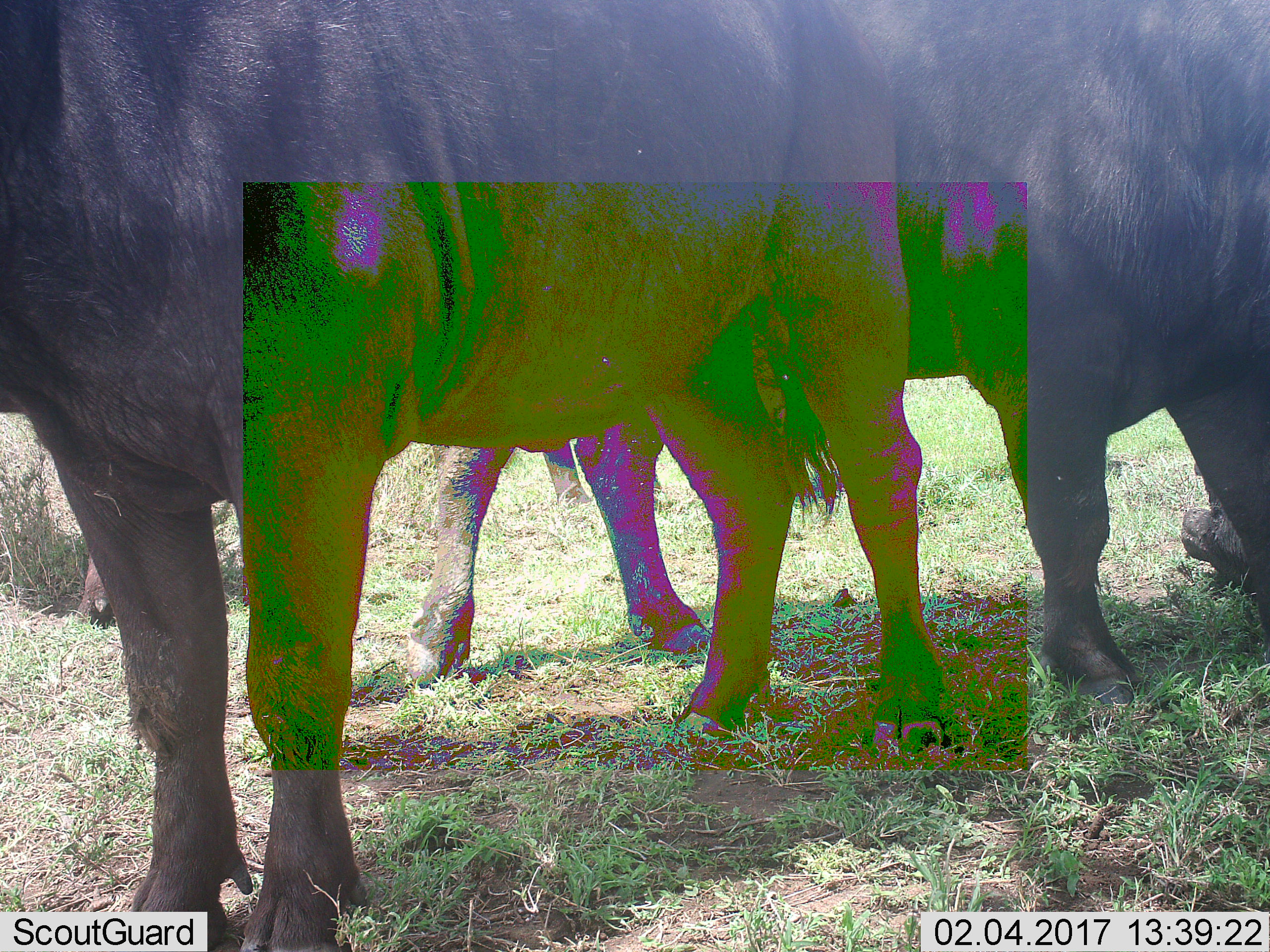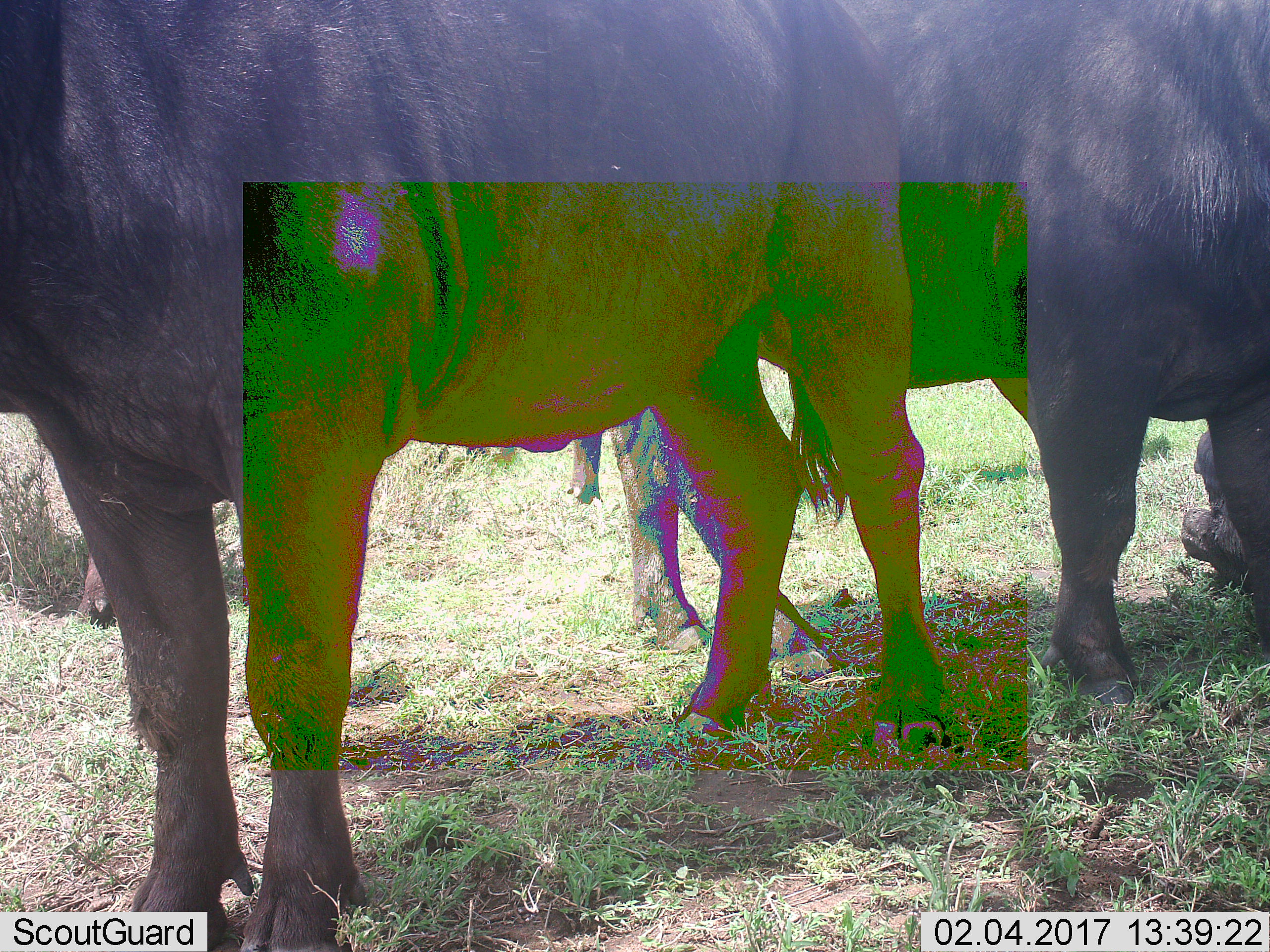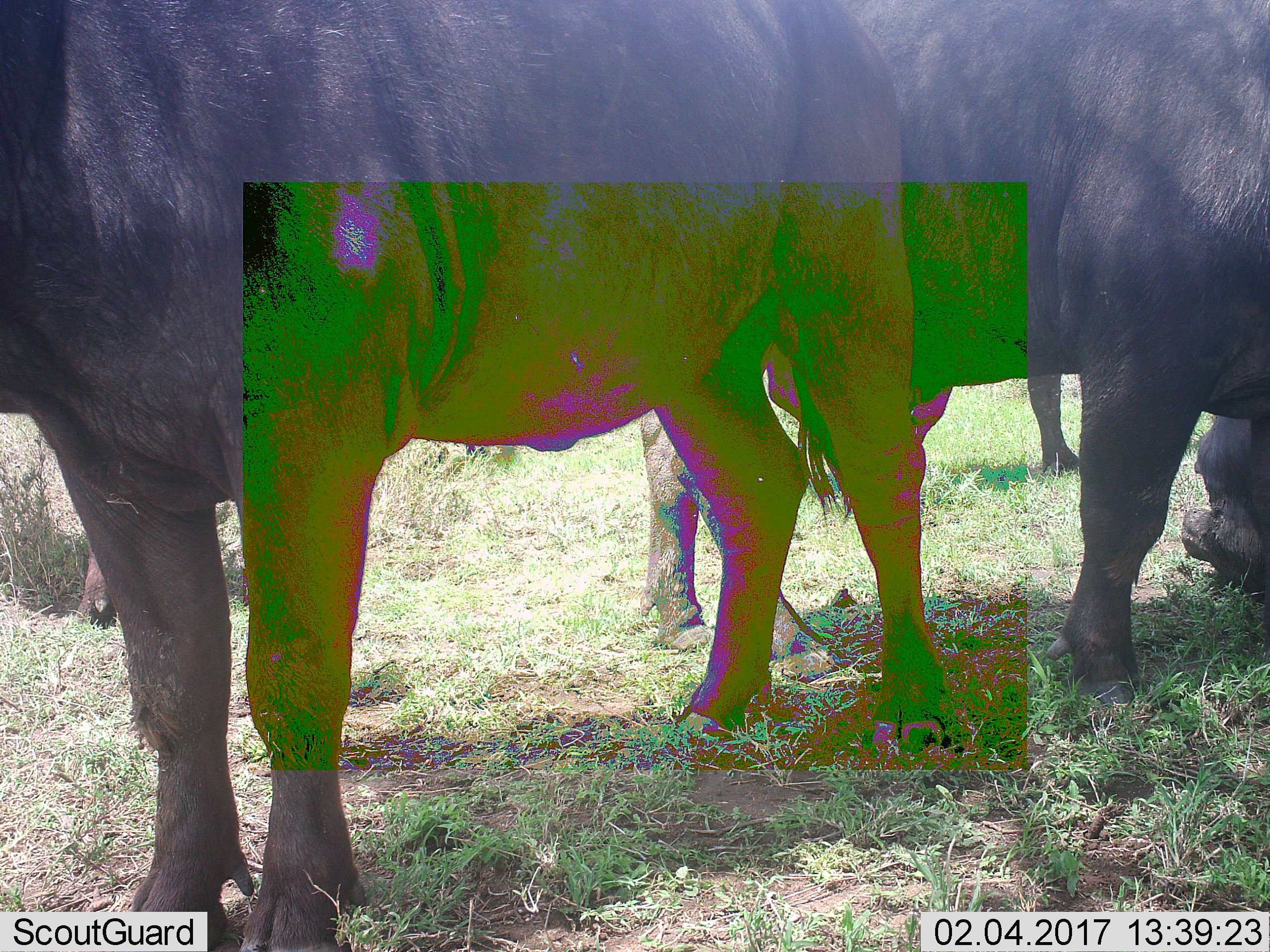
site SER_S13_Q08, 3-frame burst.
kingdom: Animalia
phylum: Chordata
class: Mammalia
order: Artiodactyla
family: Bovidae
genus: Syncerus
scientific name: Syncerus caffer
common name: african buffalo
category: buffalo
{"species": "buffalo (african buffalo) (Syncerus caffer)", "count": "3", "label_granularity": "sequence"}